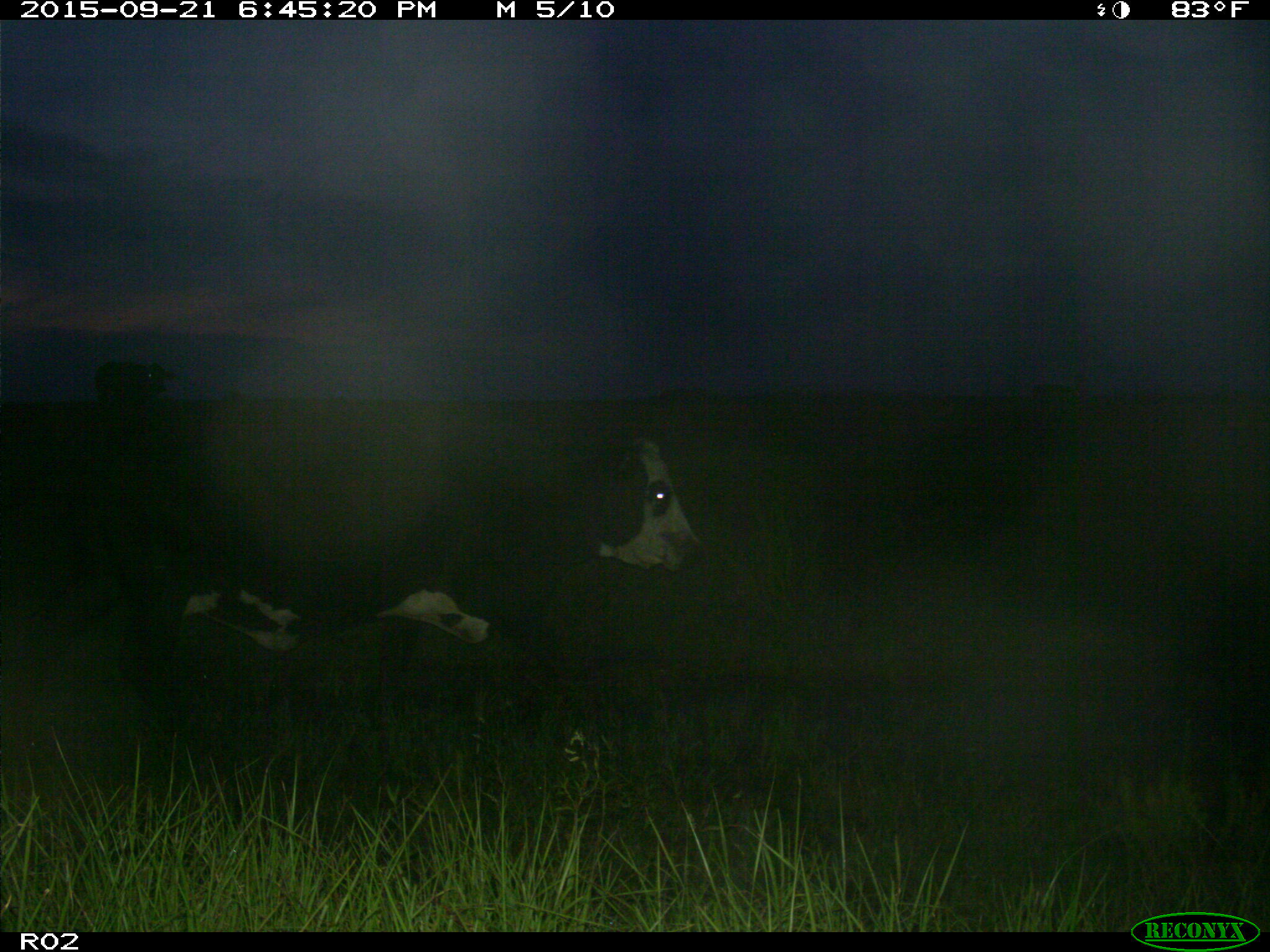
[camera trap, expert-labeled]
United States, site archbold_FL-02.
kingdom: Animalia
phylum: Chordata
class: Mammalia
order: Artiodactyla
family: Bovidae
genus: Bos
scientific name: Bos taurus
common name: domestic cow